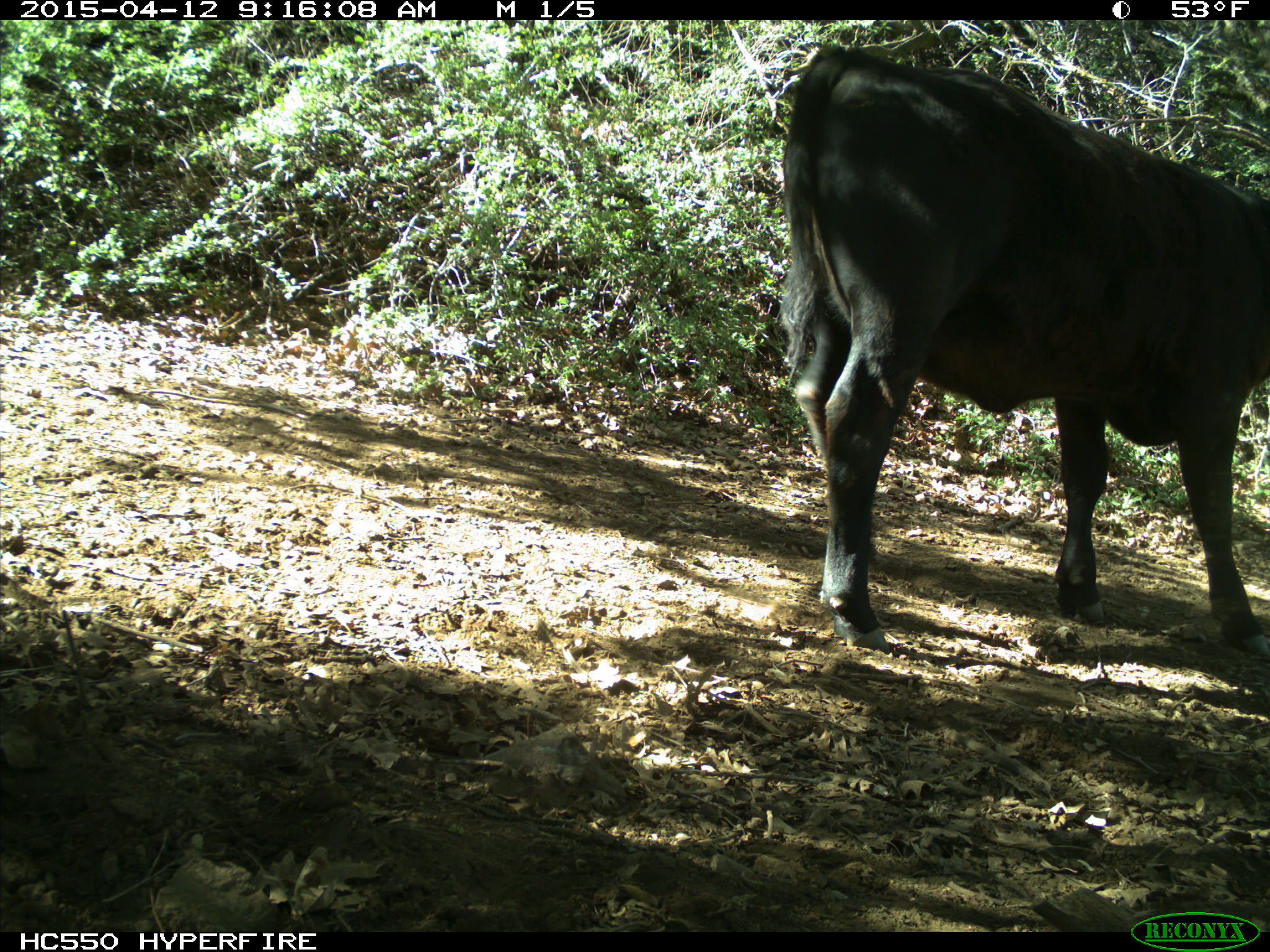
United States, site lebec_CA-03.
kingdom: Animalia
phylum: Chordata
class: Mammalia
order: Artiodactyla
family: Bovidae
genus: Bos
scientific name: Bos taurus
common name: domestic cow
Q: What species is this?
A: Bos taurus (domestic cow).